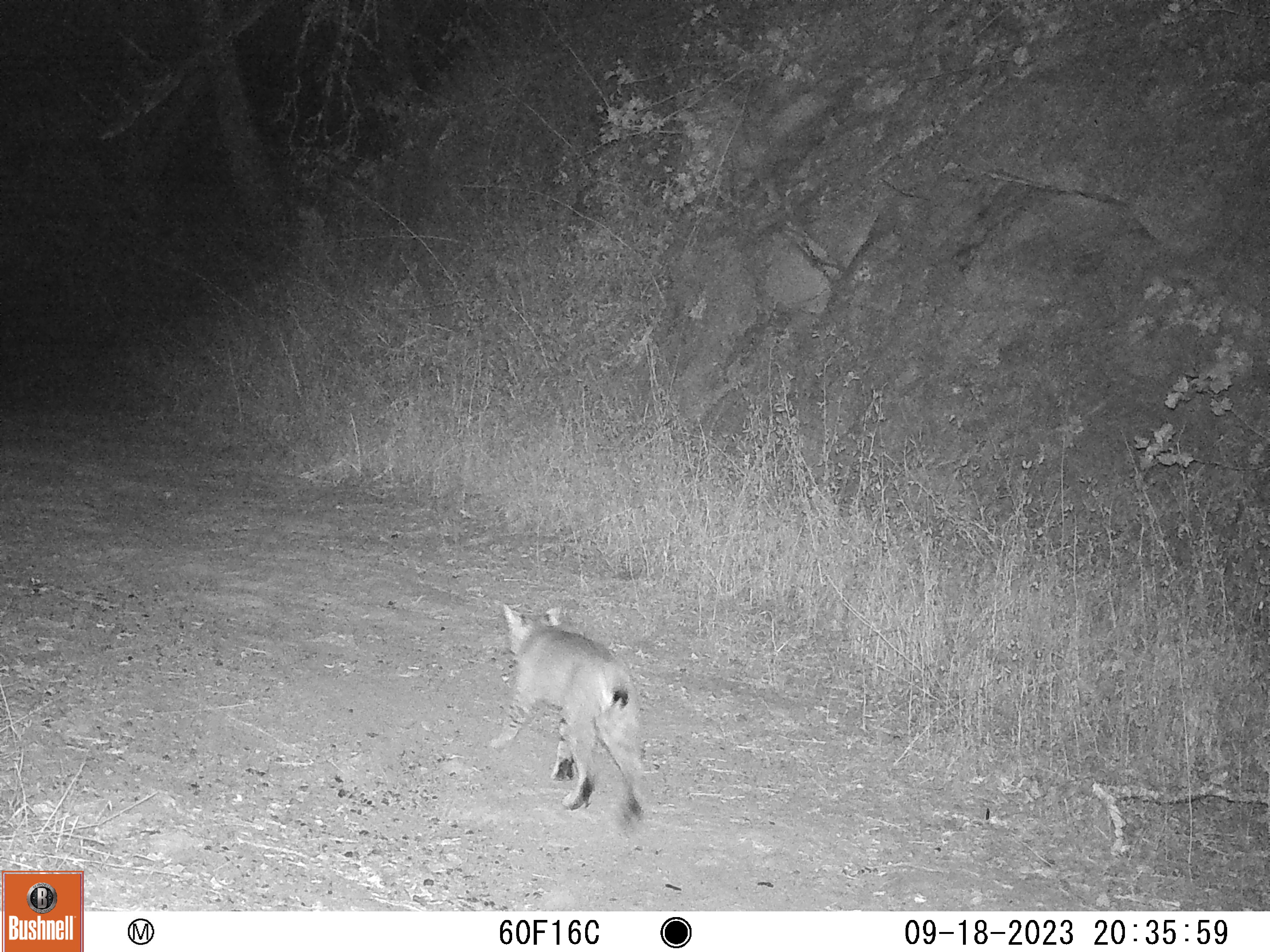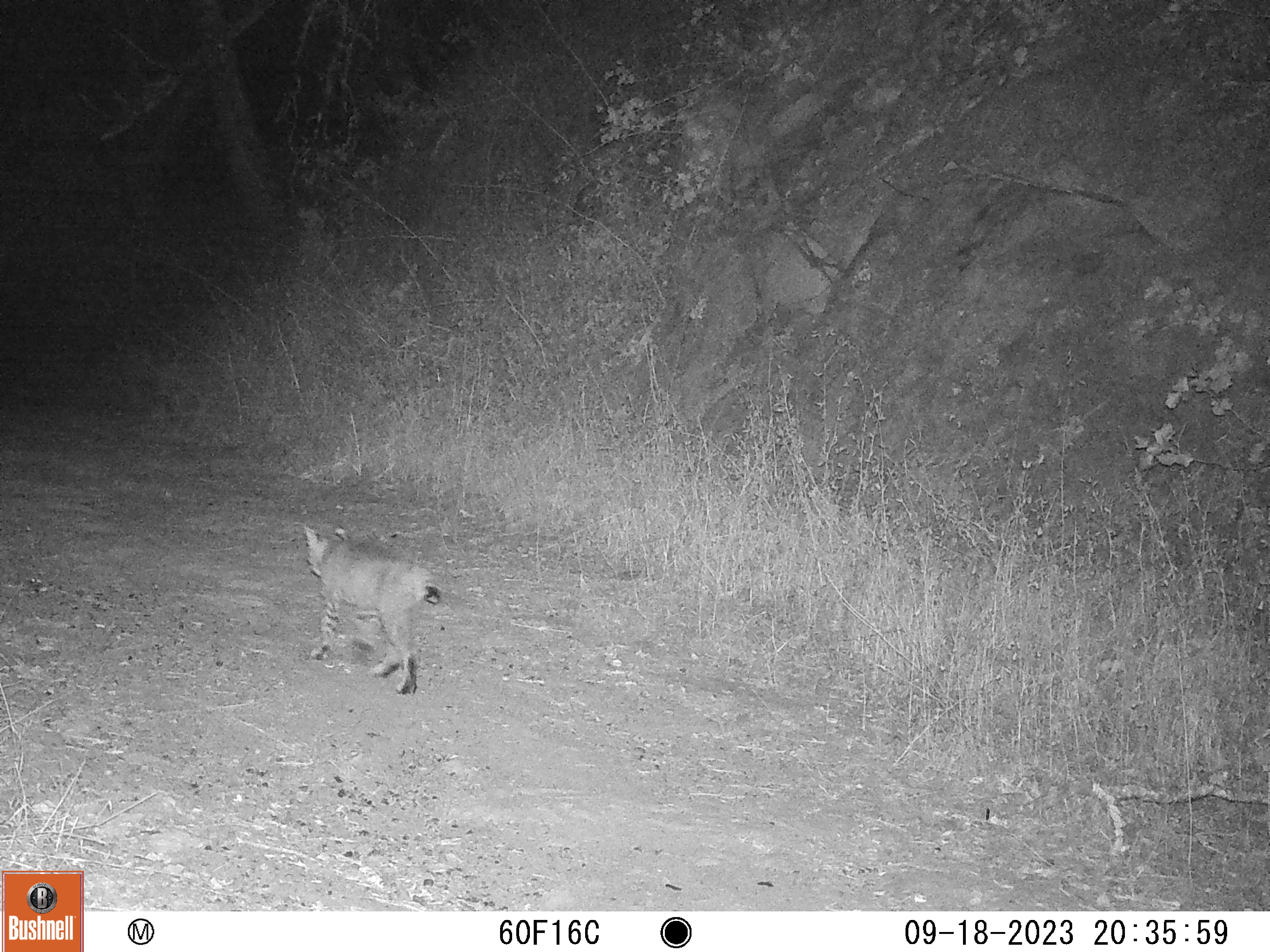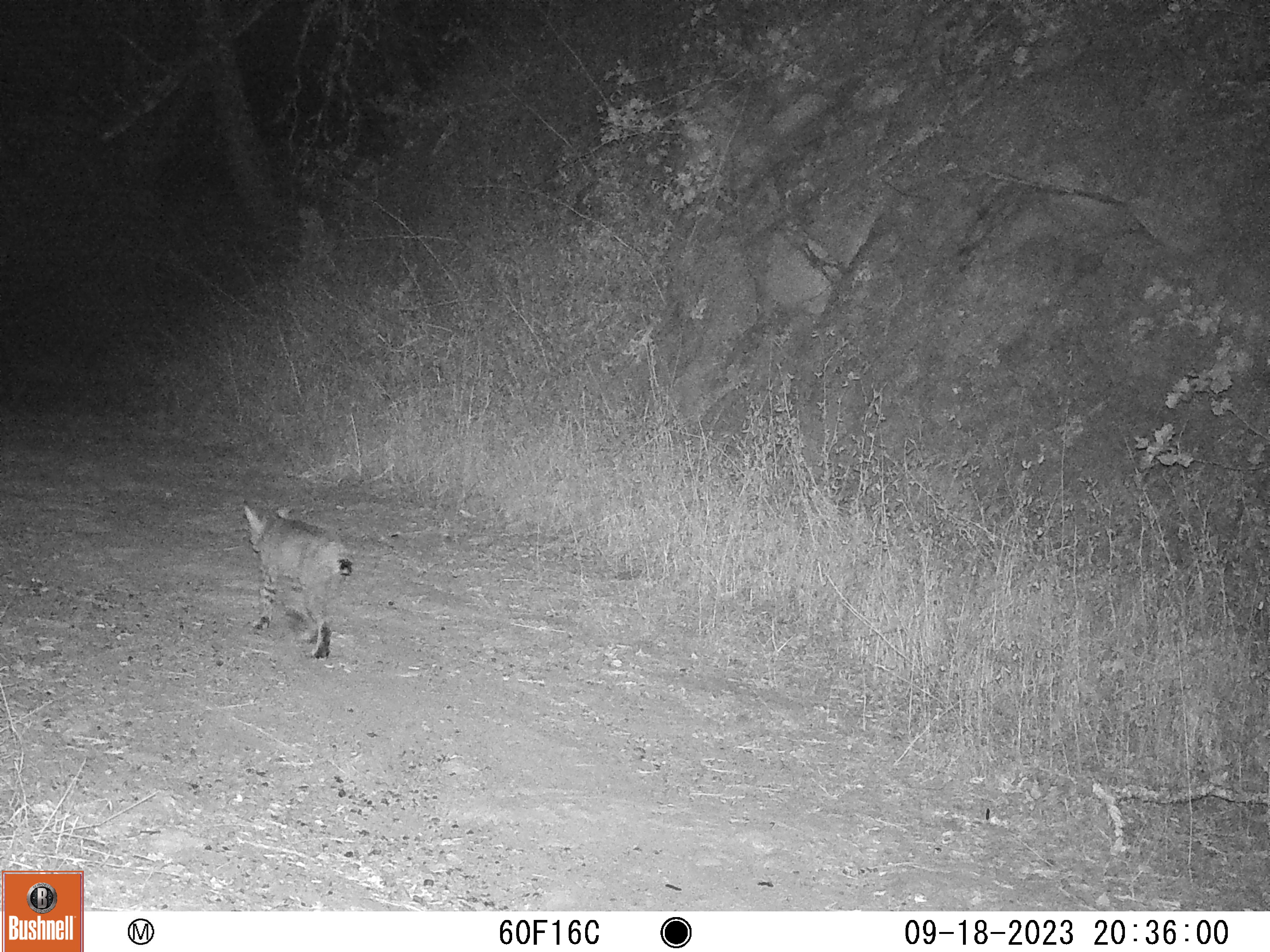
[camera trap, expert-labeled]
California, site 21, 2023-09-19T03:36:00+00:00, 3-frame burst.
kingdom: Animalia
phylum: Chordata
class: Mammalia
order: Carnivora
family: Felidae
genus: Lynx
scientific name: Lynx rufus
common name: bobcat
Bobcat (Lynx rufus).